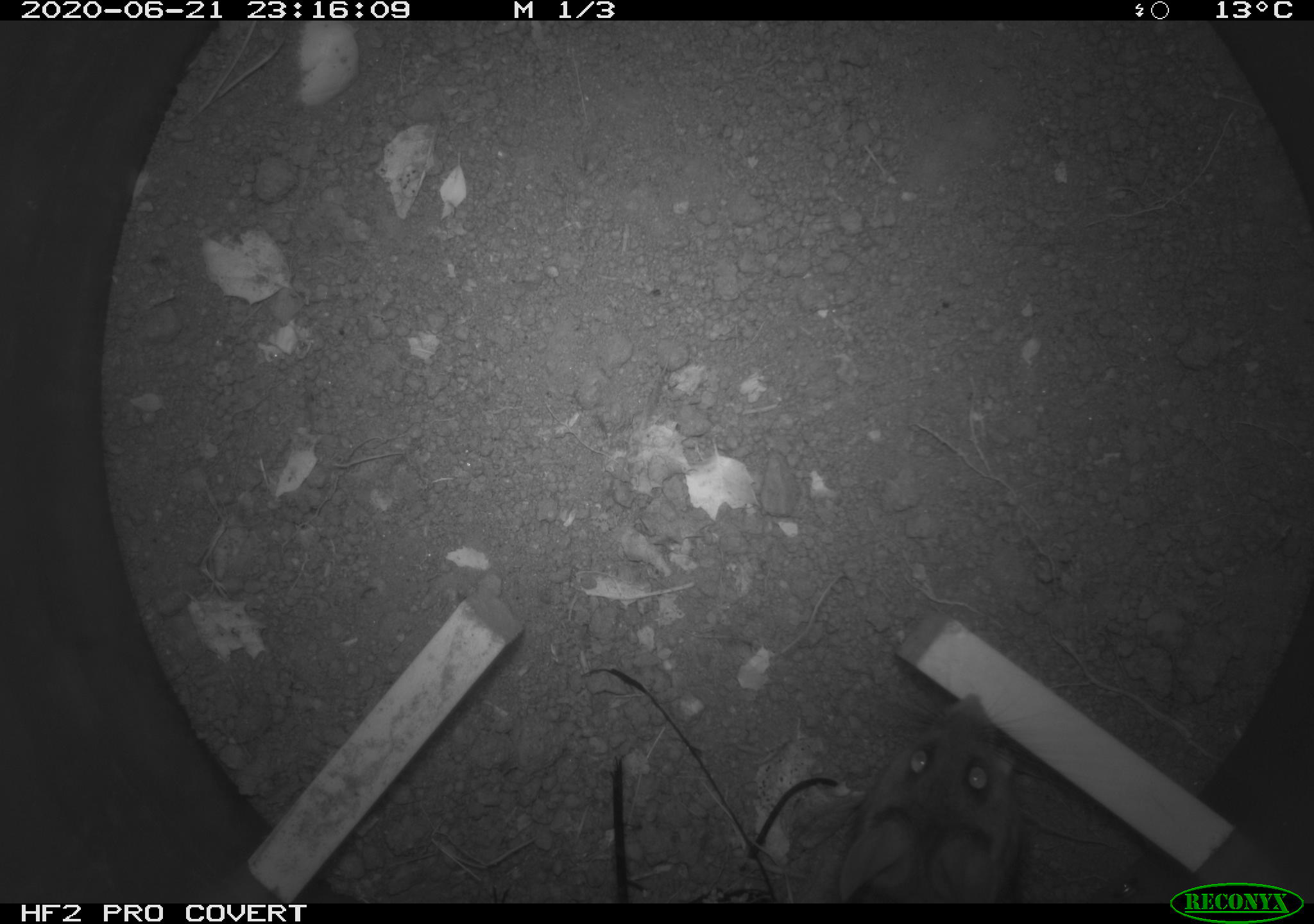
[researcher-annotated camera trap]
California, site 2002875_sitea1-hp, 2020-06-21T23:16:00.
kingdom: Animalia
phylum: Chordata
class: Mammalia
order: Rodentia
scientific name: Rodentia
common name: mouse species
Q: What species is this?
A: Mouse species (Rodentia).